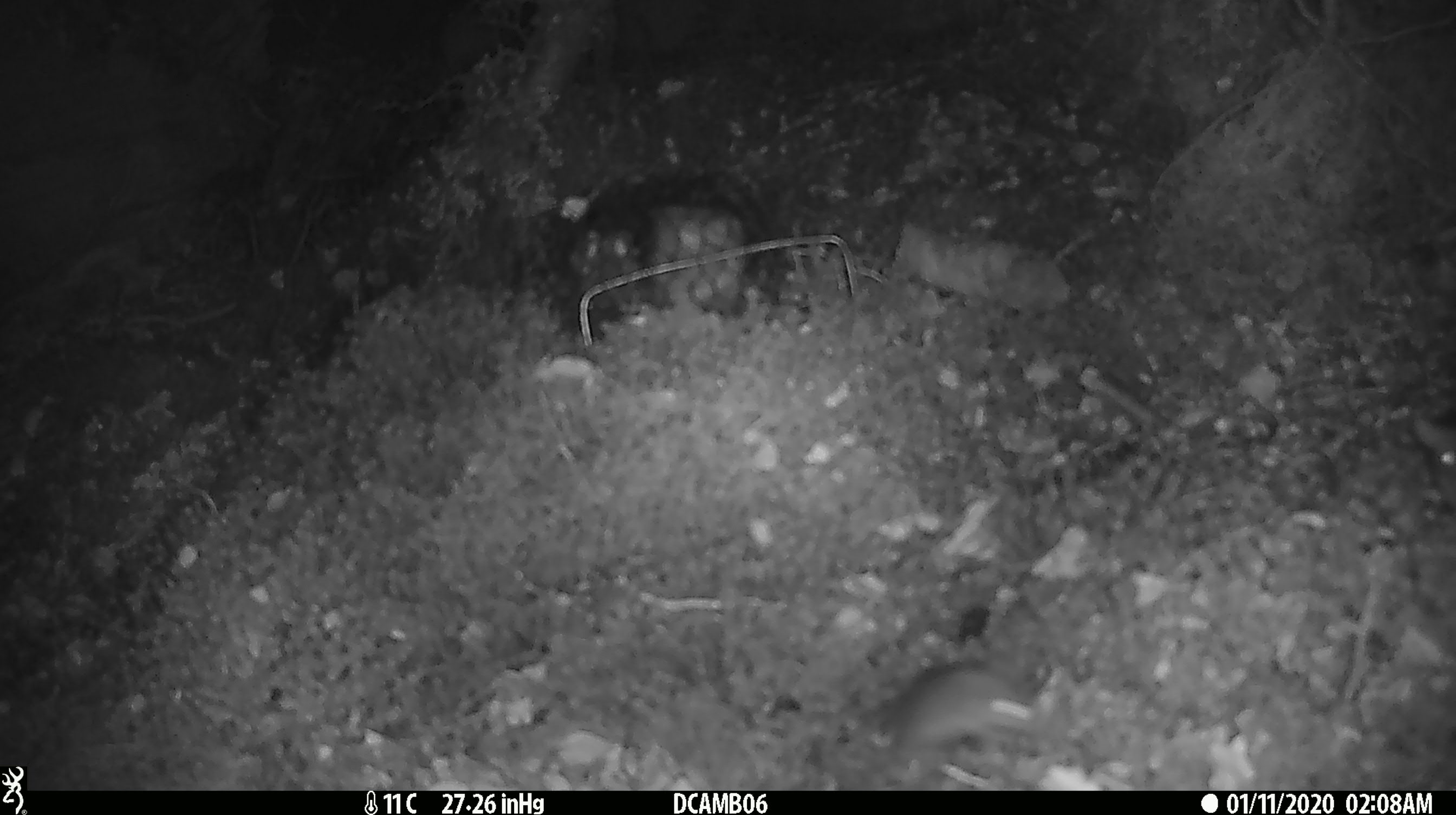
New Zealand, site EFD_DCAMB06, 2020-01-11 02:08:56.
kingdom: Animalia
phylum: Chordata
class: Mammalia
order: Rodentia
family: Muridae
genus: Mus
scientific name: Mus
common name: mouse